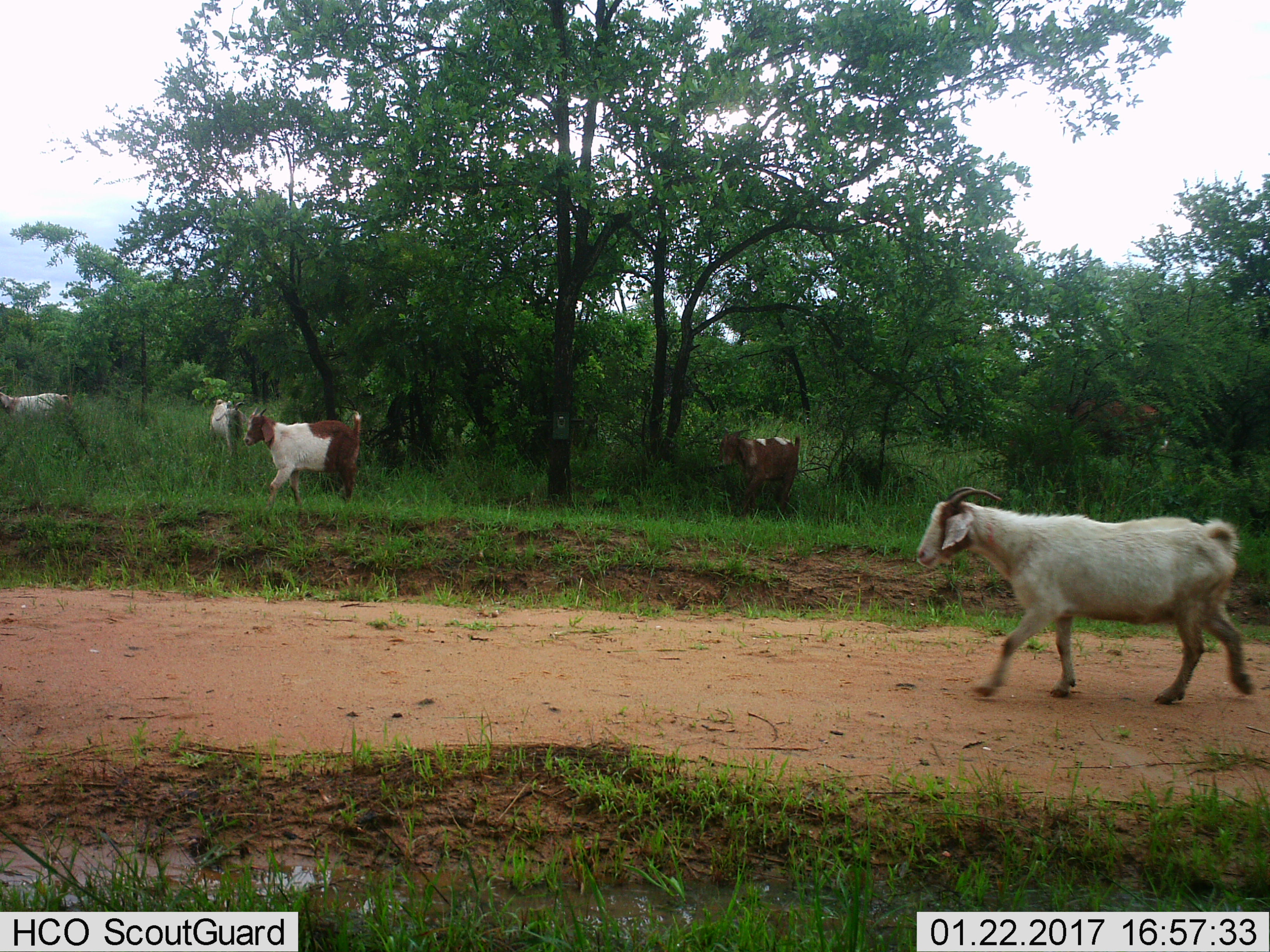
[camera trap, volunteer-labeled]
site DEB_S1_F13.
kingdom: Animalia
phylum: Chordata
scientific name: Vertebrata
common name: domestic animal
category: domesticanimal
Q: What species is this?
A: Domesticanimal (domestic animal) (Vertebrata).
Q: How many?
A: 5.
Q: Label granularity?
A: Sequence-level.